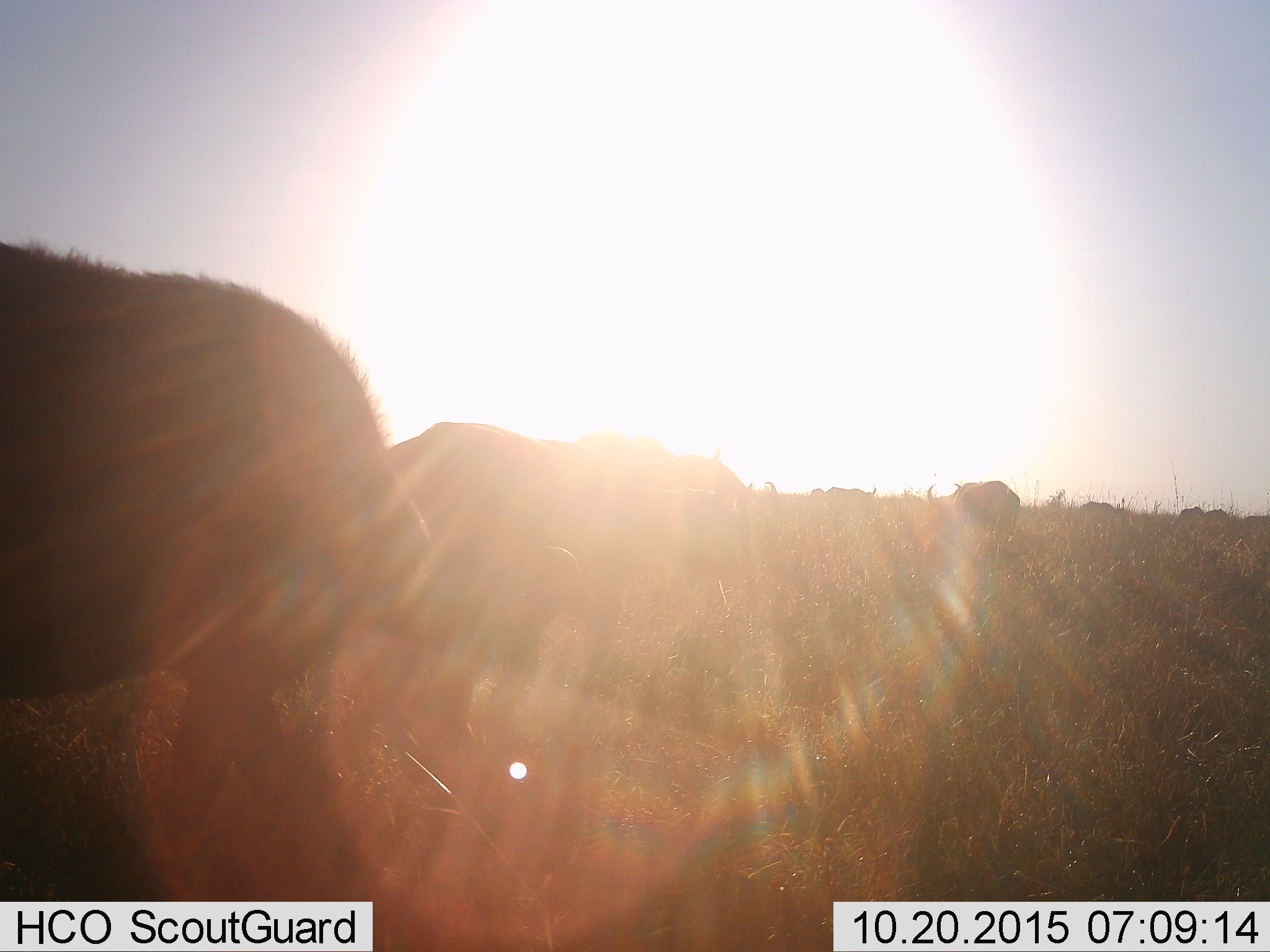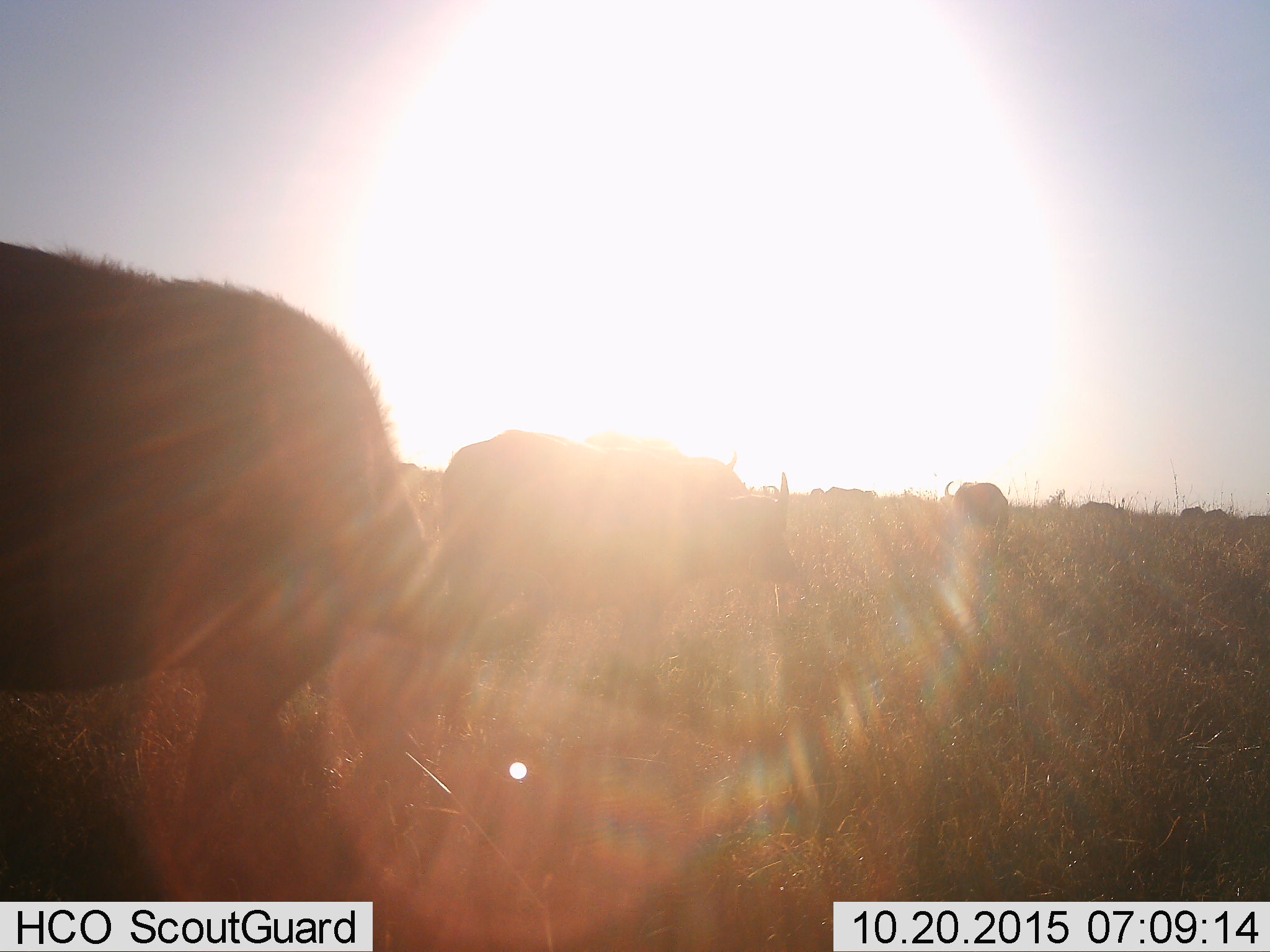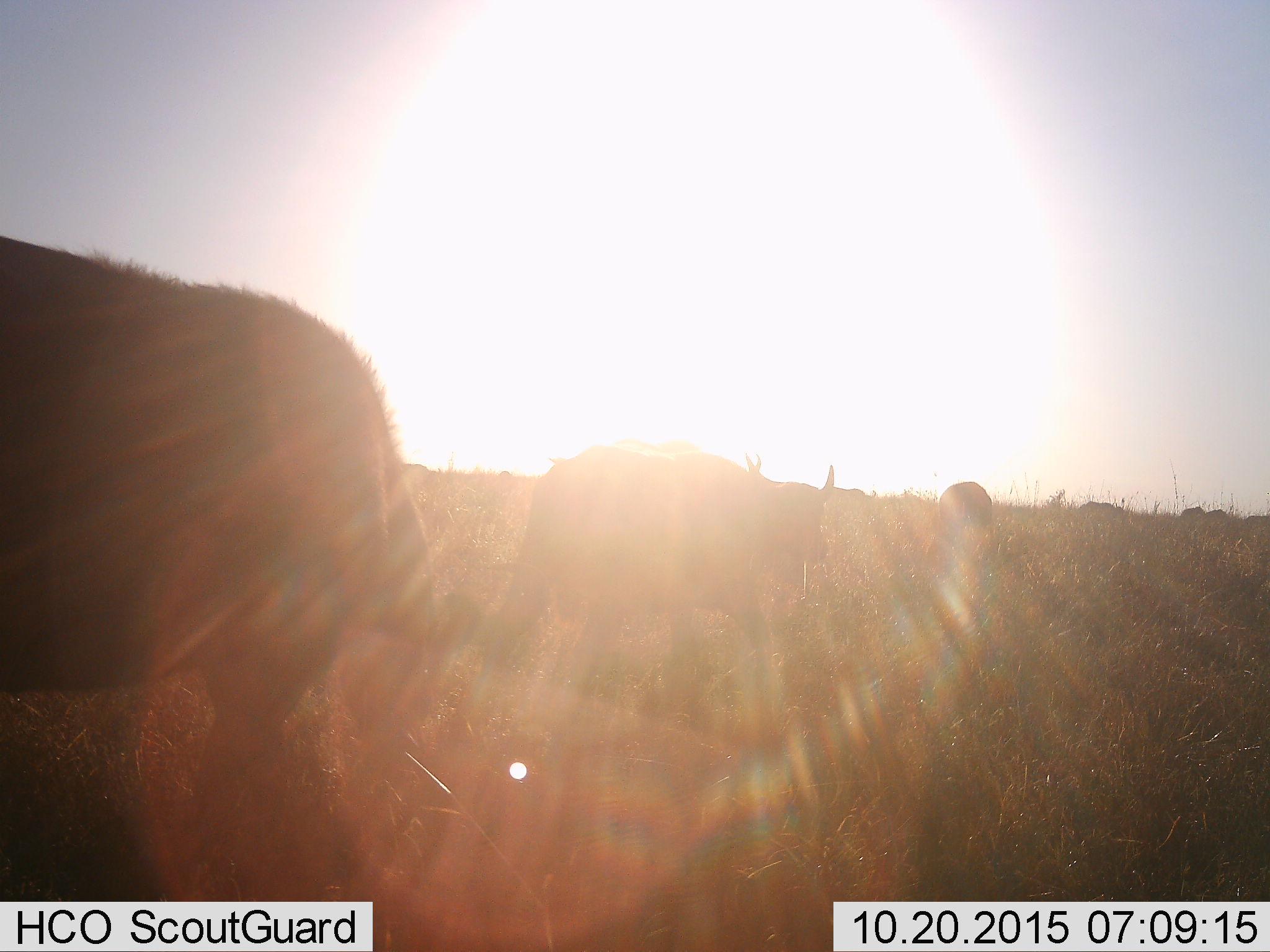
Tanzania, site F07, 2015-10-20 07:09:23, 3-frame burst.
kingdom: Animalia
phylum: Chordata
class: Mammalia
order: Artiodactyla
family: Bovidae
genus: Syncerus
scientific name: Syncerus caffer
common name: cape buffalo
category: buffalo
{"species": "buffalo (cape buffalo) (Syncerus caffer)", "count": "8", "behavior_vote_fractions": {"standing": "64%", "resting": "0%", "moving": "73%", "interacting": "0%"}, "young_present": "9%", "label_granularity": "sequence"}